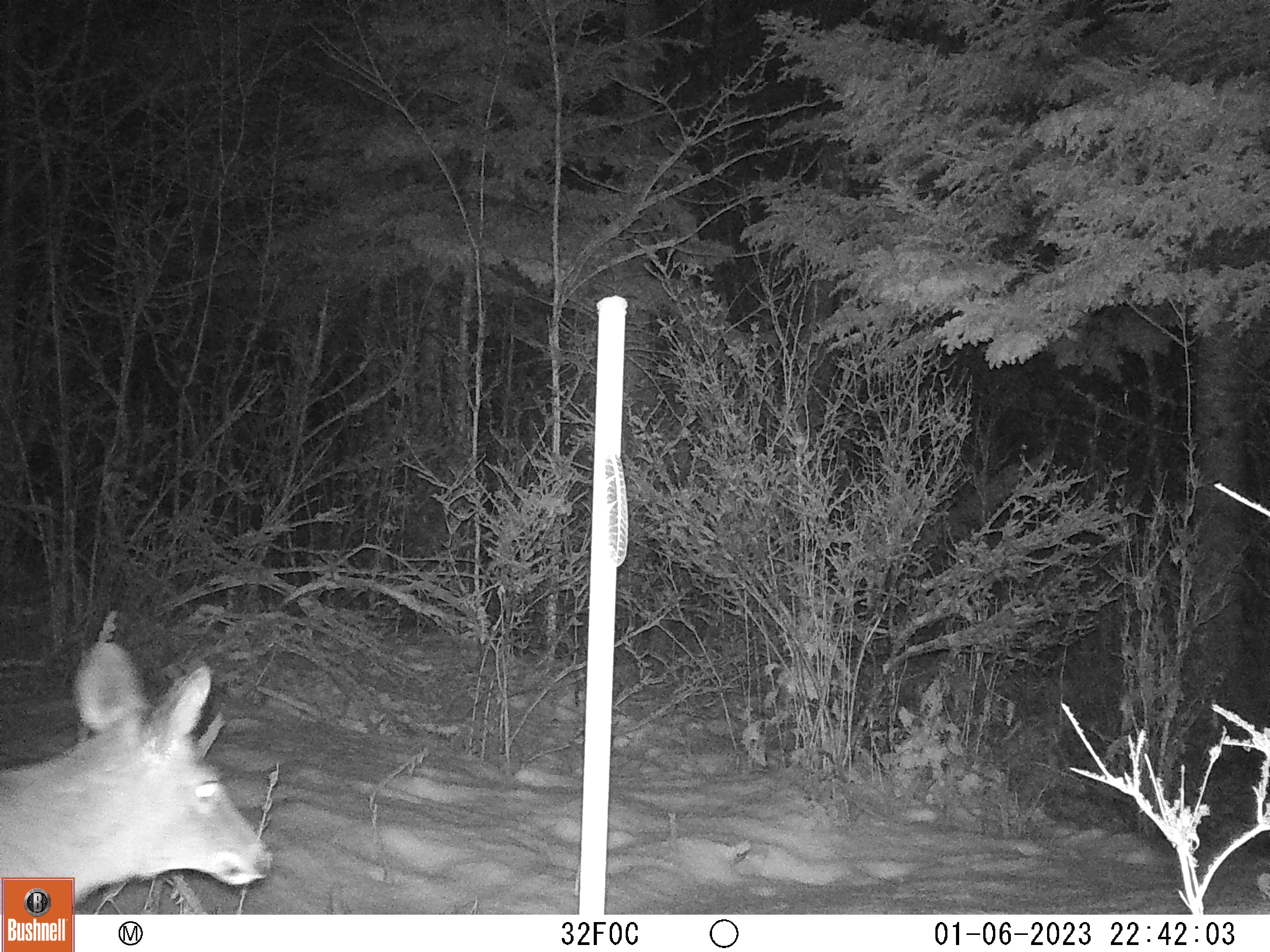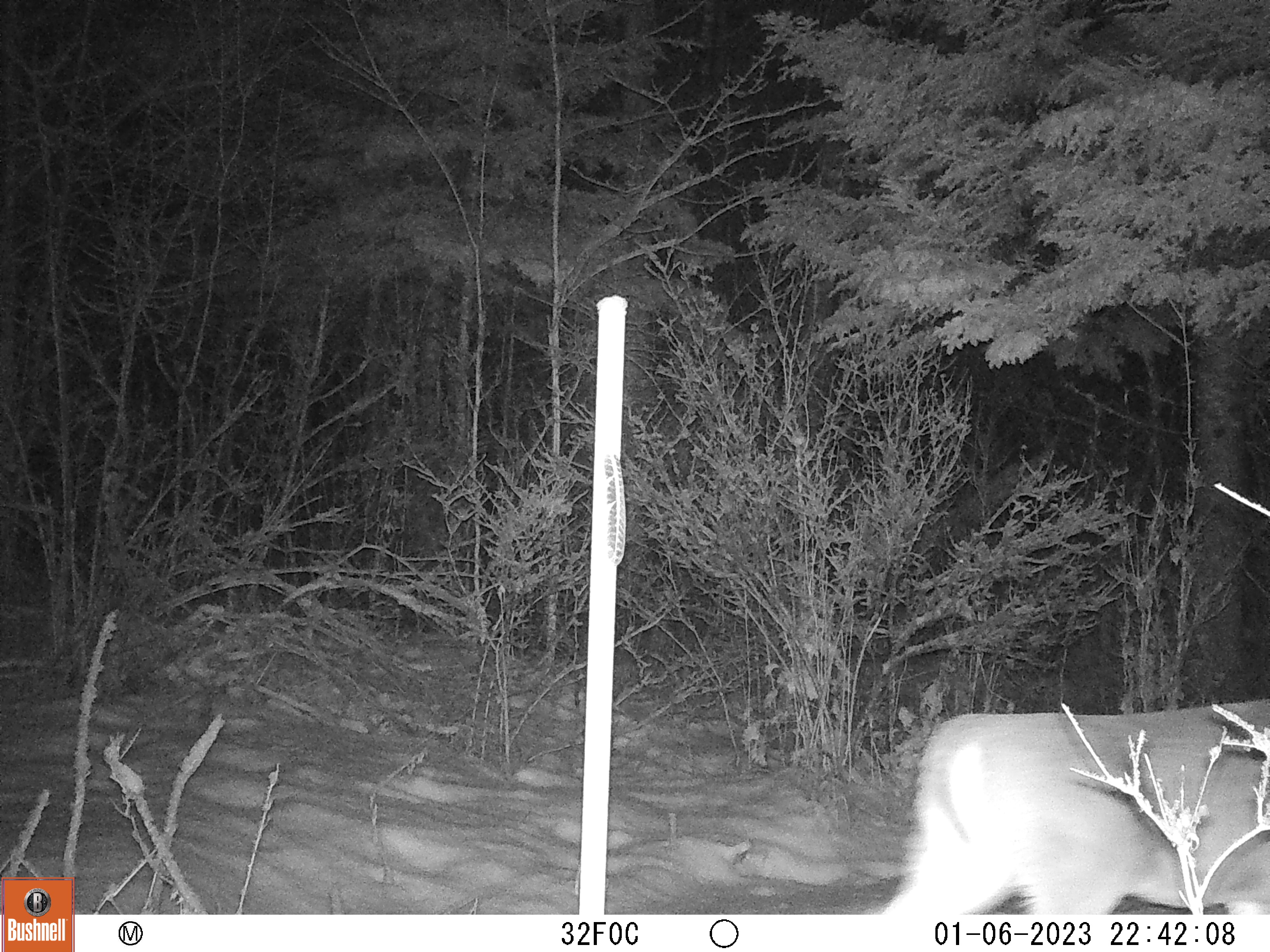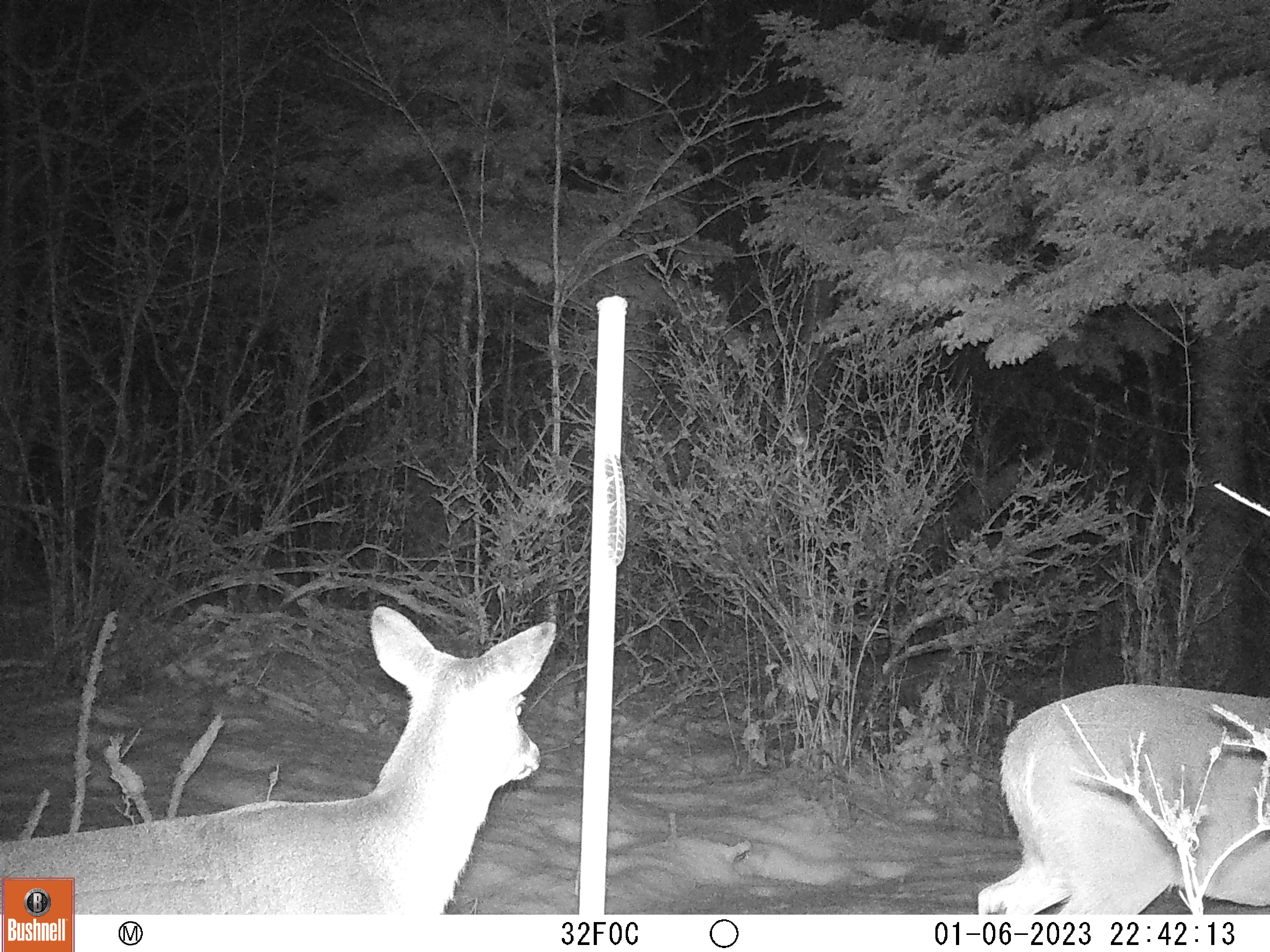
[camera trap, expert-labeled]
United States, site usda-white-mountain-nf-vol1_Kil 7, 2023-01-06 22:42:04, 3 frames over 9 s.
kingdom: Animalia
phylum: Chordata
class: Mammalia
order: Artiodactyla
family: Cervidae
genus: Odocoileus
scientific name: Odocoileus virginianus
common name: white-tailed deer